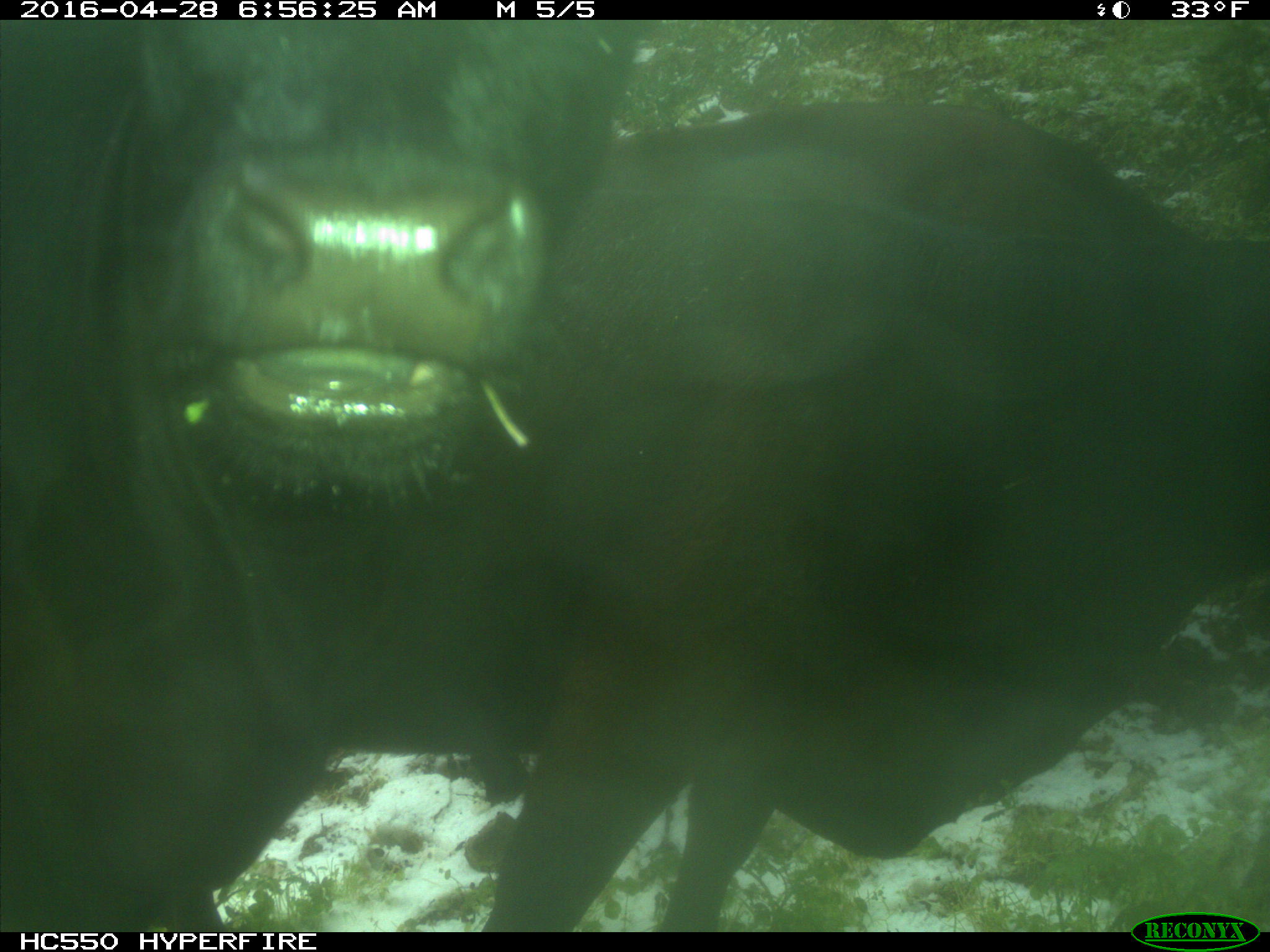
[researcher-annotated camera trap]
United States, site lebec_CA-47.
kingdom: Animalia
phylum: Chordata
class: Mammalia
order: Artiodactyla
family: Bovidae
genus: Bos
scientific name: Bos taurus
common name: domestic cow